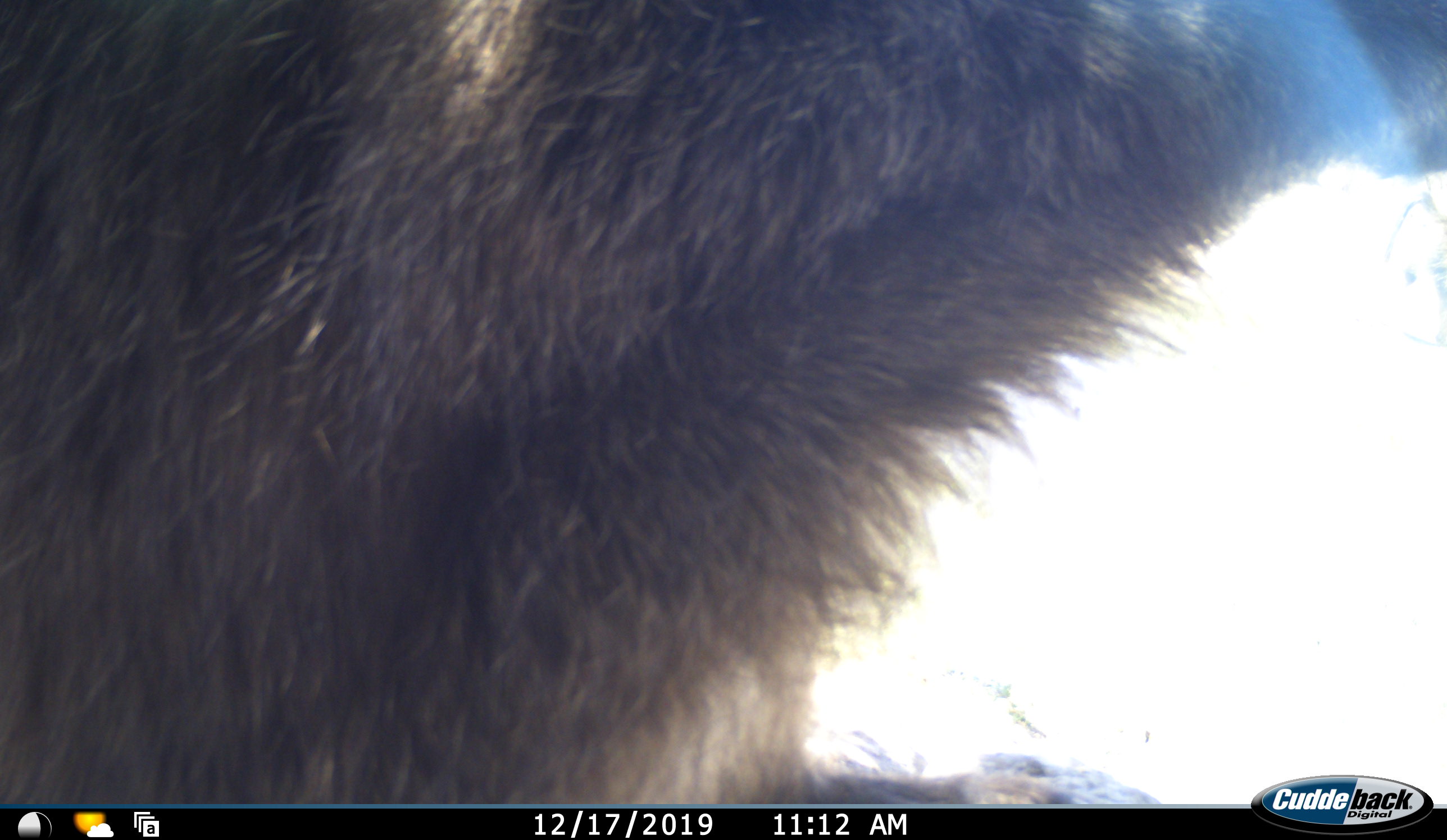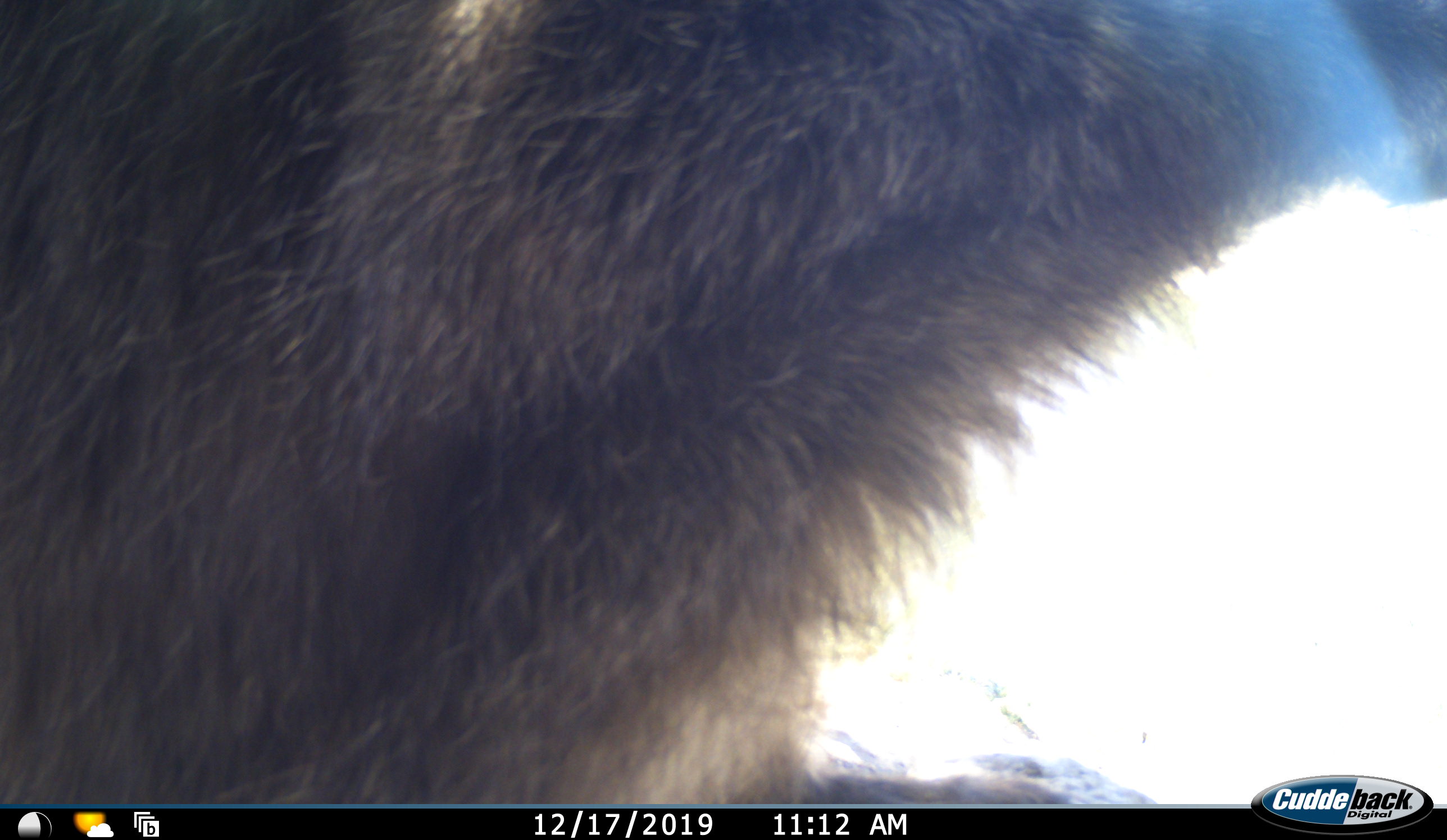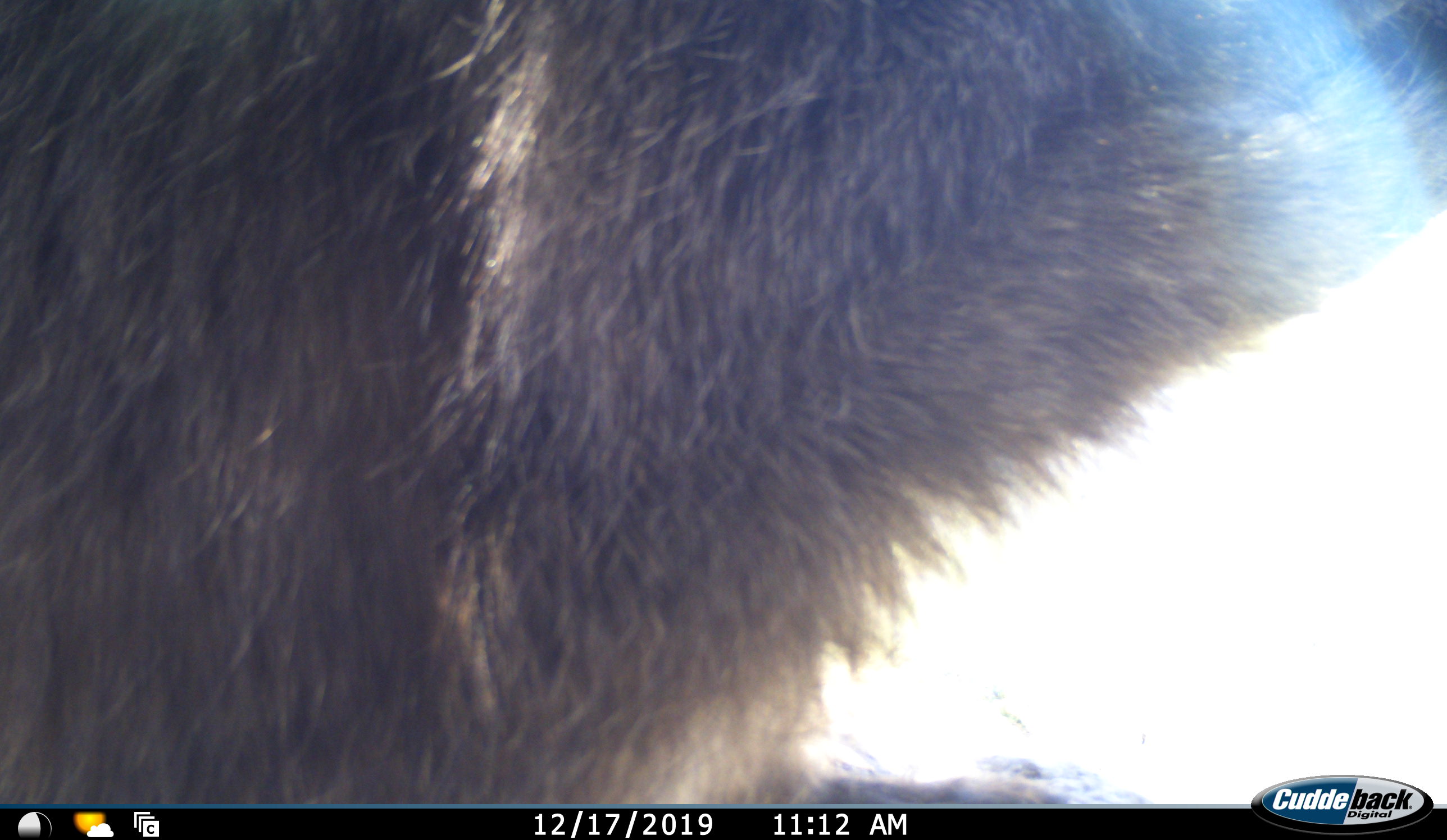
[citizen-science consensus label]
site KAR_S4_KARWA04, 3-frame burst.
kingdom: Animalia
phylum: Chordata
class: Mammalia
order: Primates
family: Cercopithecidae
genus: Papio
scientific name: Papio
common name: baboon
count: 1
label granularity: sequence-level